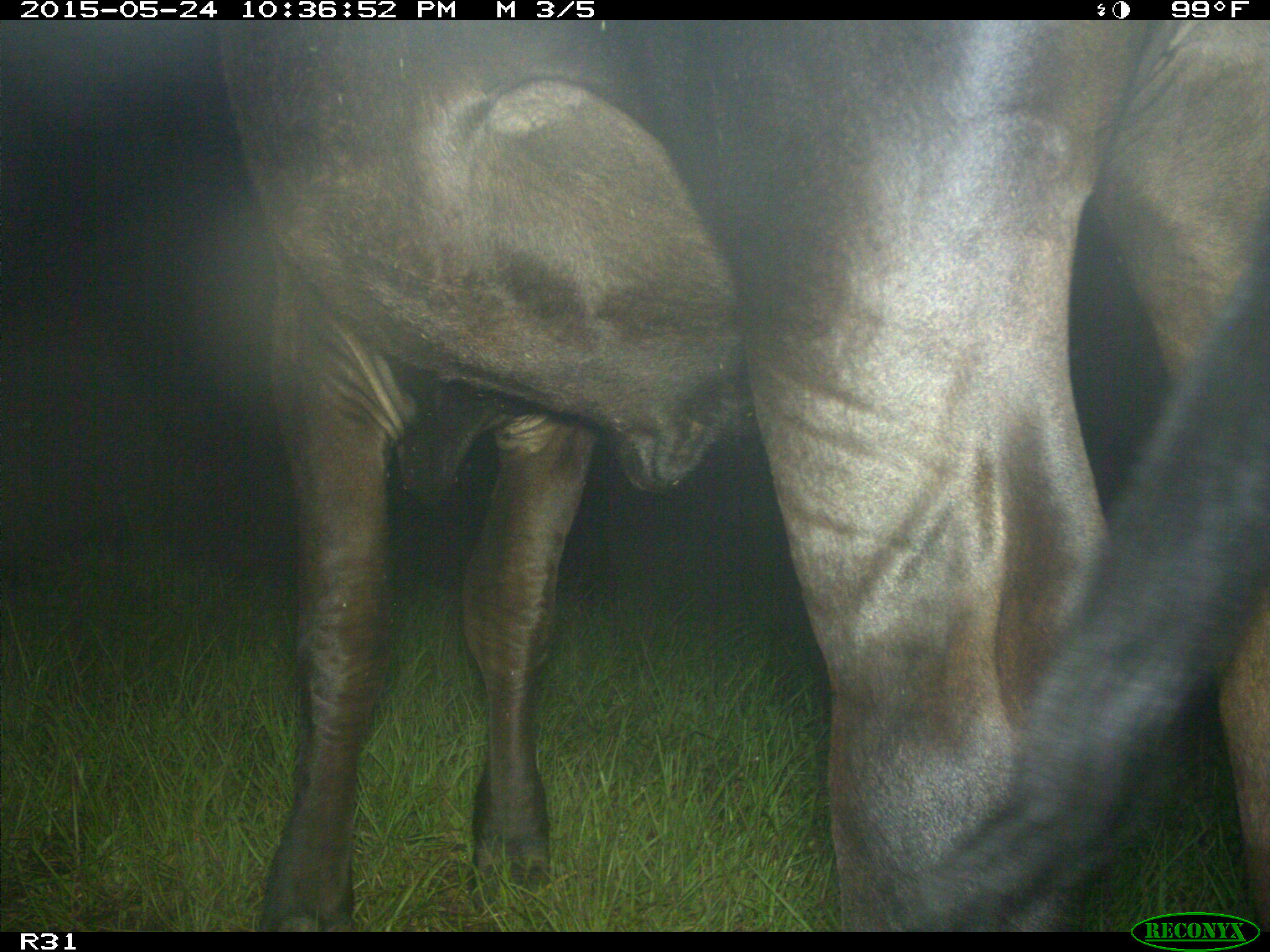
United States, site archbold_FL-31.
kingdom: Animalia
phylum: Chordata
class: Mammalia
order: Artiodactyla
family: Bovidae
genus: Bos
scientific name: Bos taurus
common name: domestic cow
Bos taurus (domestic cow).